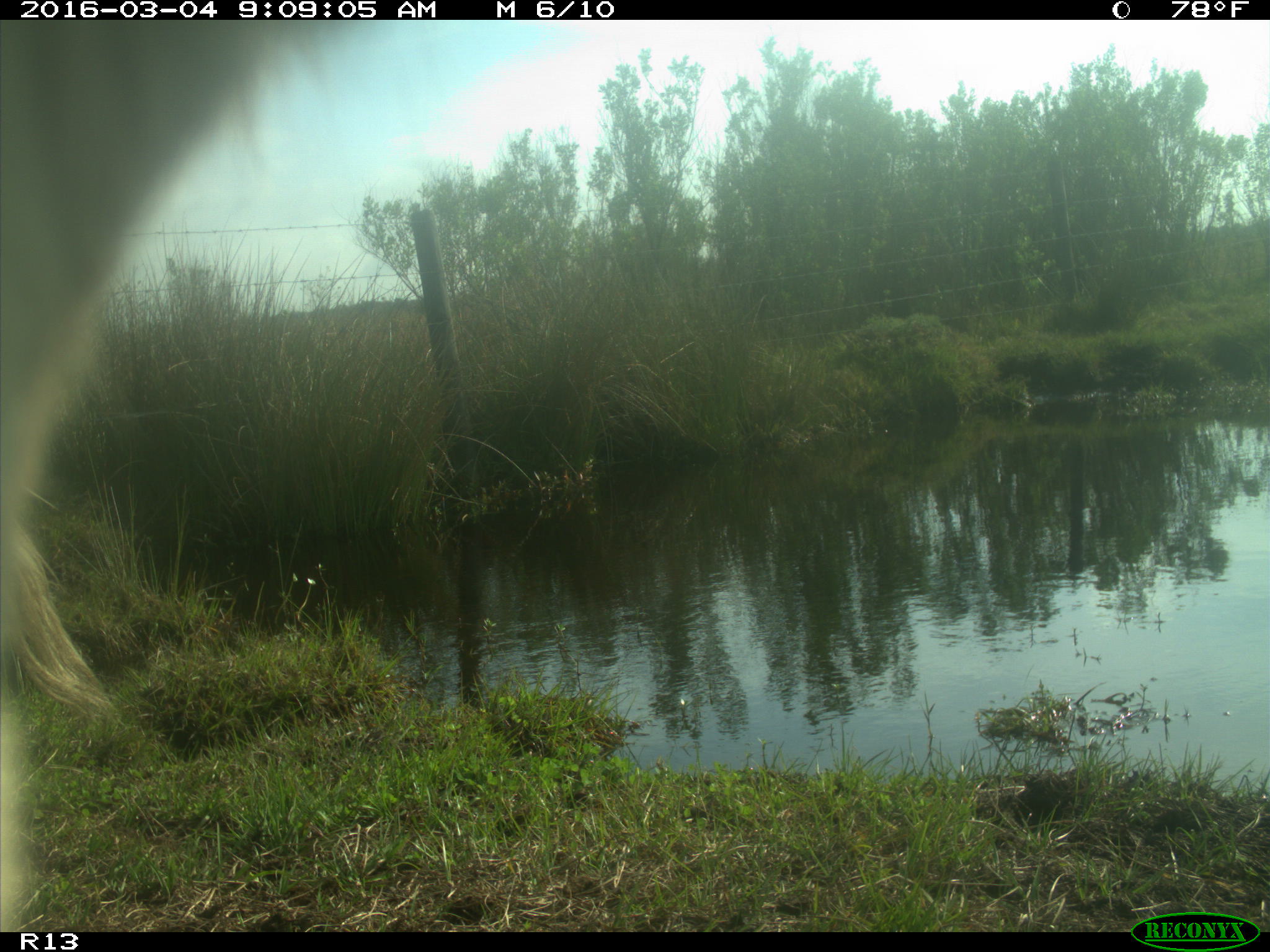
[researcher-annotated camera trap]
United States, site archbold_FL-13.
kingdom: Animalia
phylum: Chordata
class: Mammalia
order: Artiodactyla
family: Bovidae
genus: Bos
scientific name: Bos taurus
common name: domestic cow